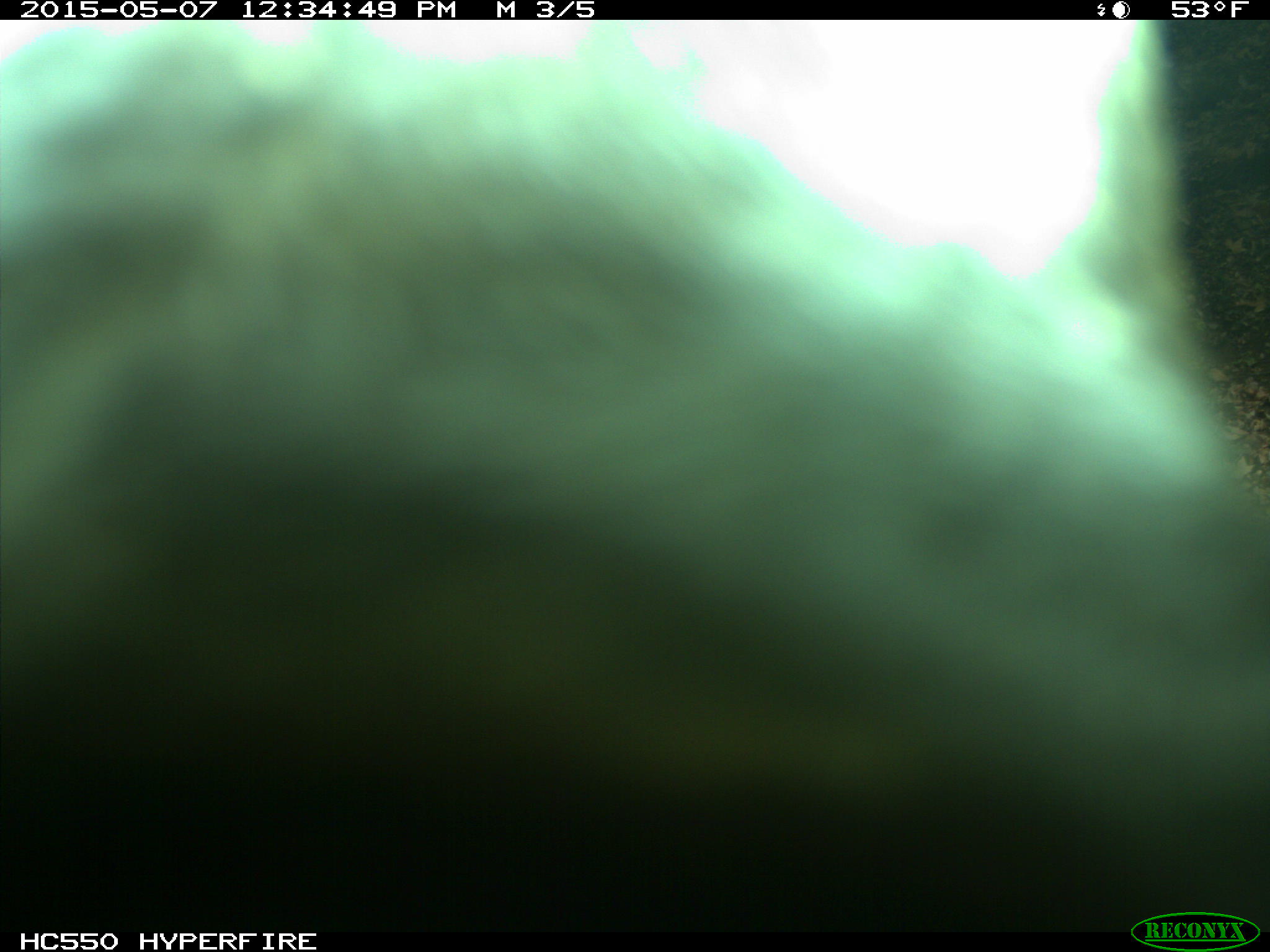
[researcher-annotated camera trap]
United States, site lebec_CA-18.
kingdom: Animalia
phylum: Chordata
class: Mammalia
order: Artiodactyla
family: Bovidae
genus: Bos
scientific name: Bos taurus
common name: domestic cow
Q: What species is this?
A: Bos taurus (domestic cow).